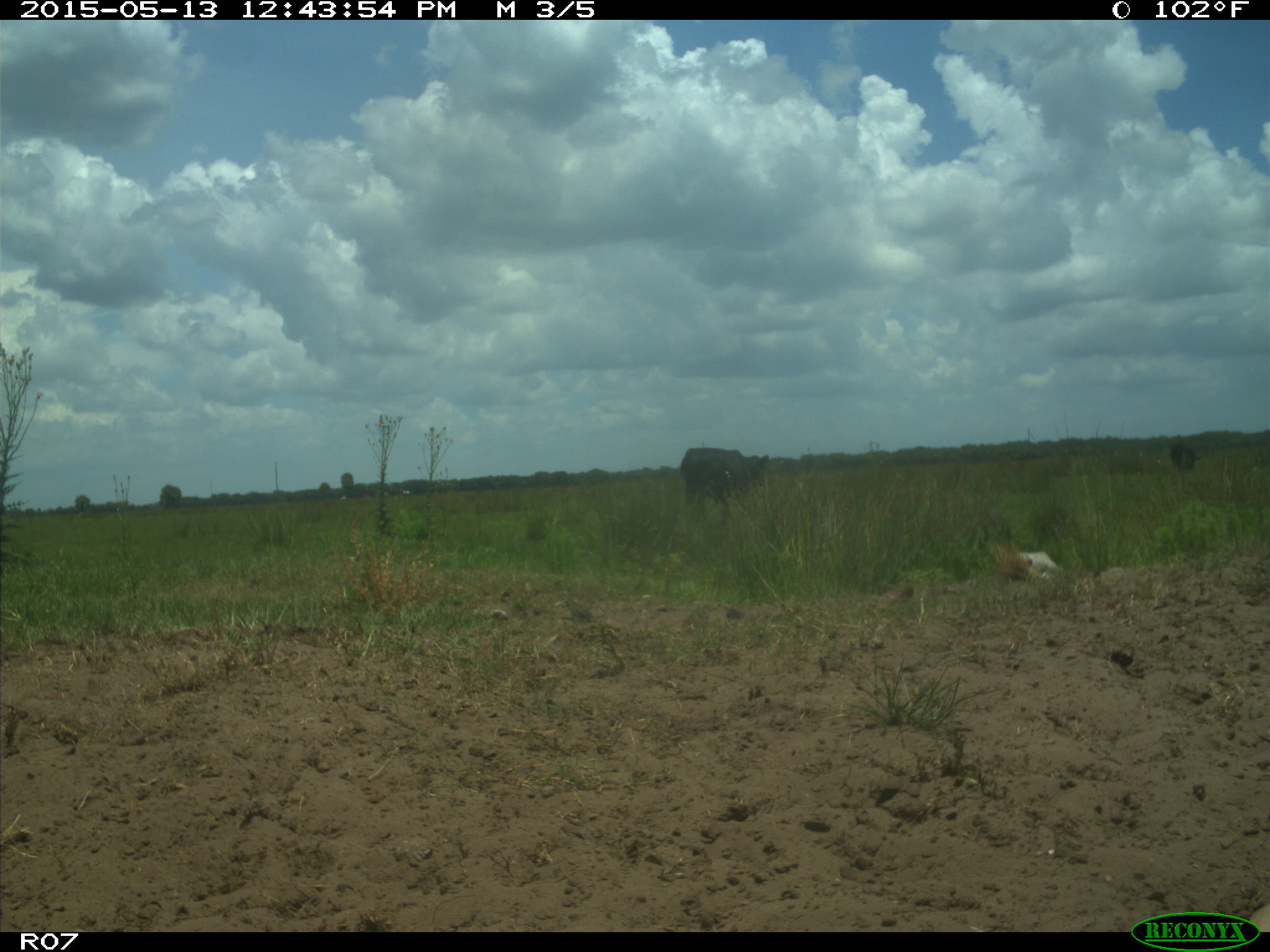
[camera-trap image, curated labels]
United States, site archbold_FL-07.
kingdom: Animalia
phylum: Chordata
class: Mammalia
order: Artiodactyla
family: Bovidae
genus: Bos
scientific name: Bos taurus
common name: domestic cow